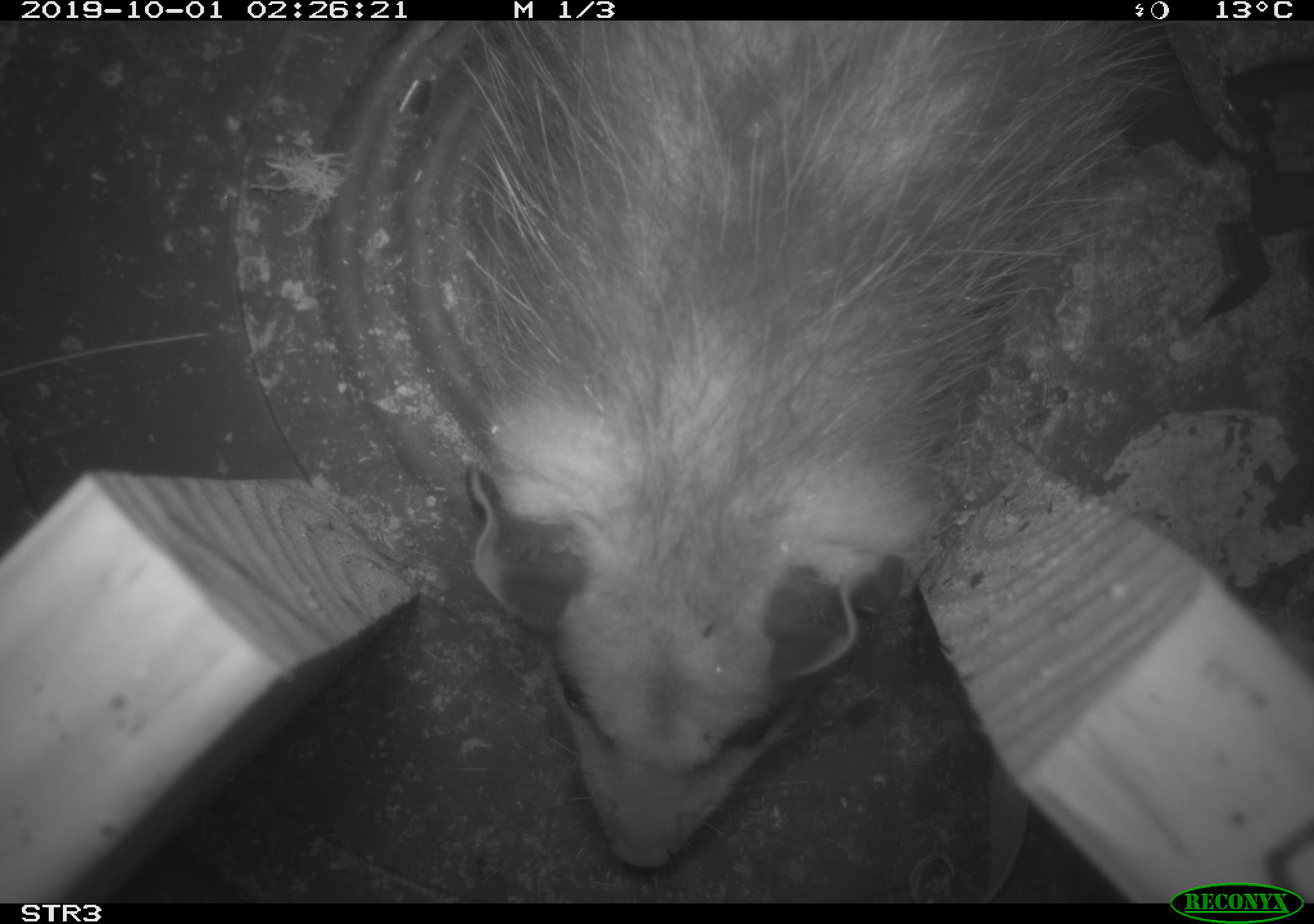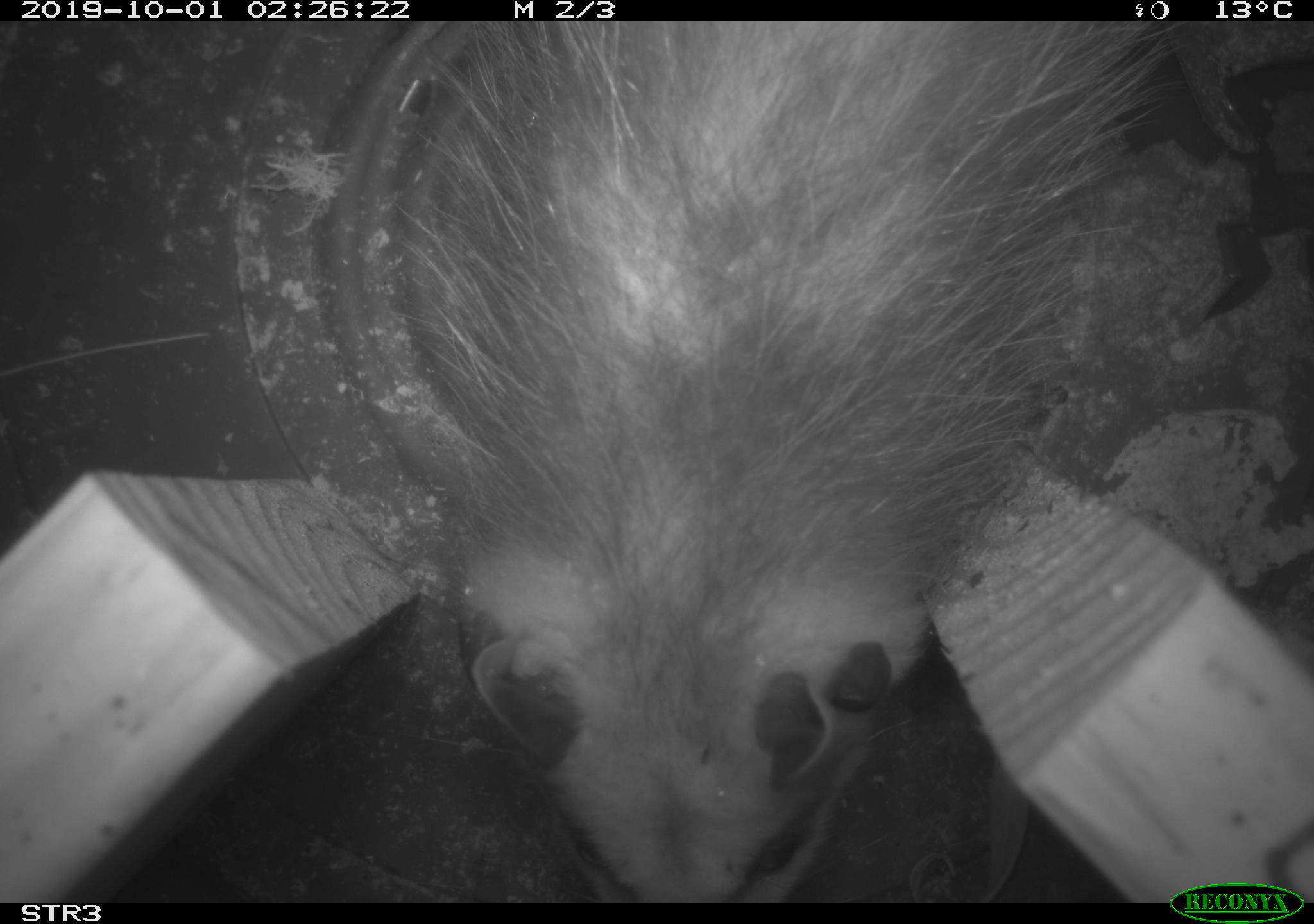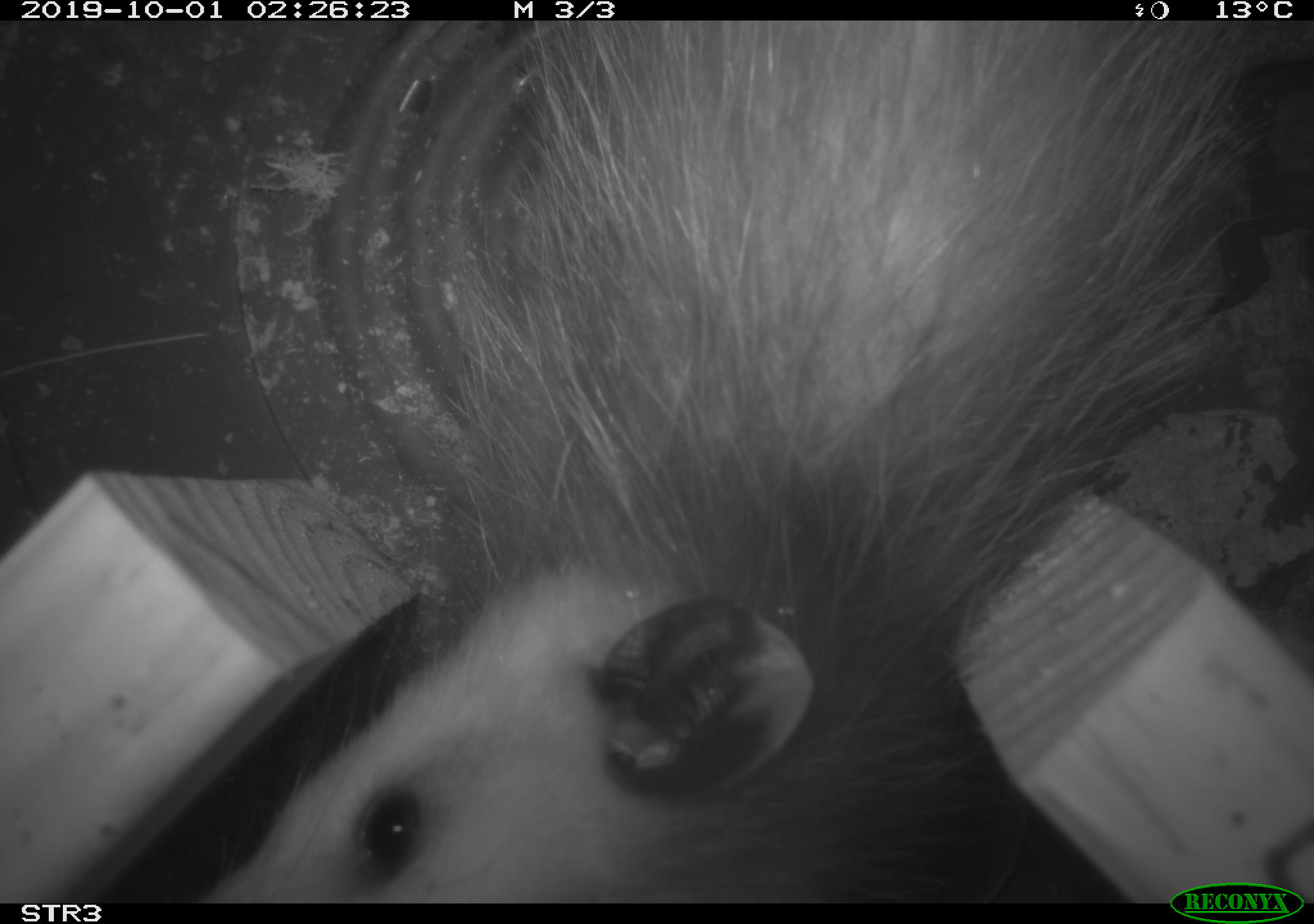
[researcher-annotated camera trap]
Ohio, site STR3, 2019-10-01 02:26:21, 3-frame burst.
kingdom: Animalia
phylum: Chordata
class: Mammalia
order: Didelphimorphia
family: Didelphidae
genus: Didelphis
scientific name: Didelphis virginiana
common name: virginia opossum